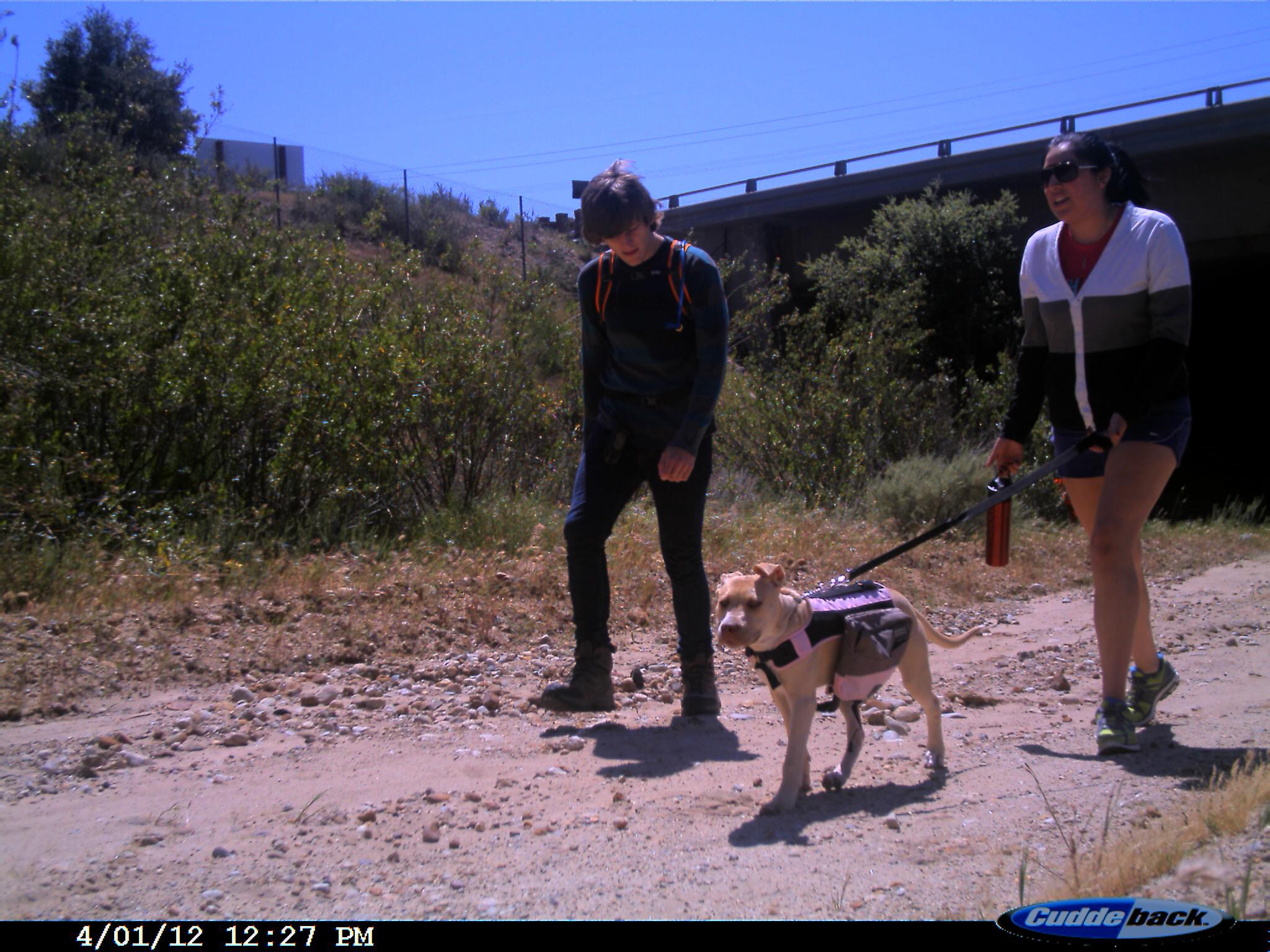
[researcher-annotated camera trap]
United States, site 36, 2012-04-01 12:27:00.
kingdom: Animalia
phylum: Chordata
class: Mammalia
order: Carnivora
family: Canidae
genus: Canis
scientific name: Canis familiaris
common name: domestic dog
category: dog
Dog (domestic dog) (Canis familiaris).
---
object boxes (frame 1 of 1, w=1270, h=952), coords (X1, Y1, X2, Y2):
dog: (715, 561, 984, 817)